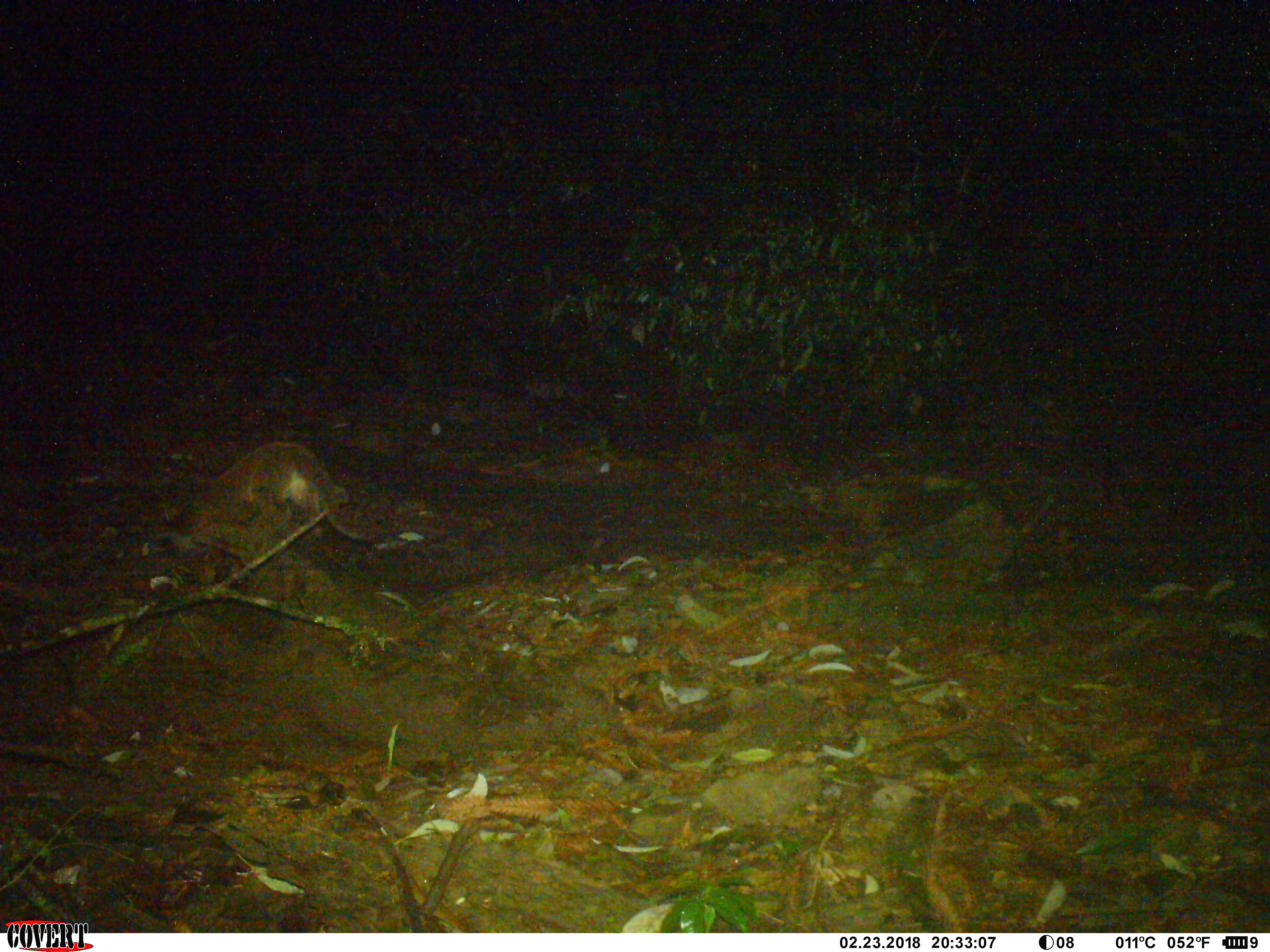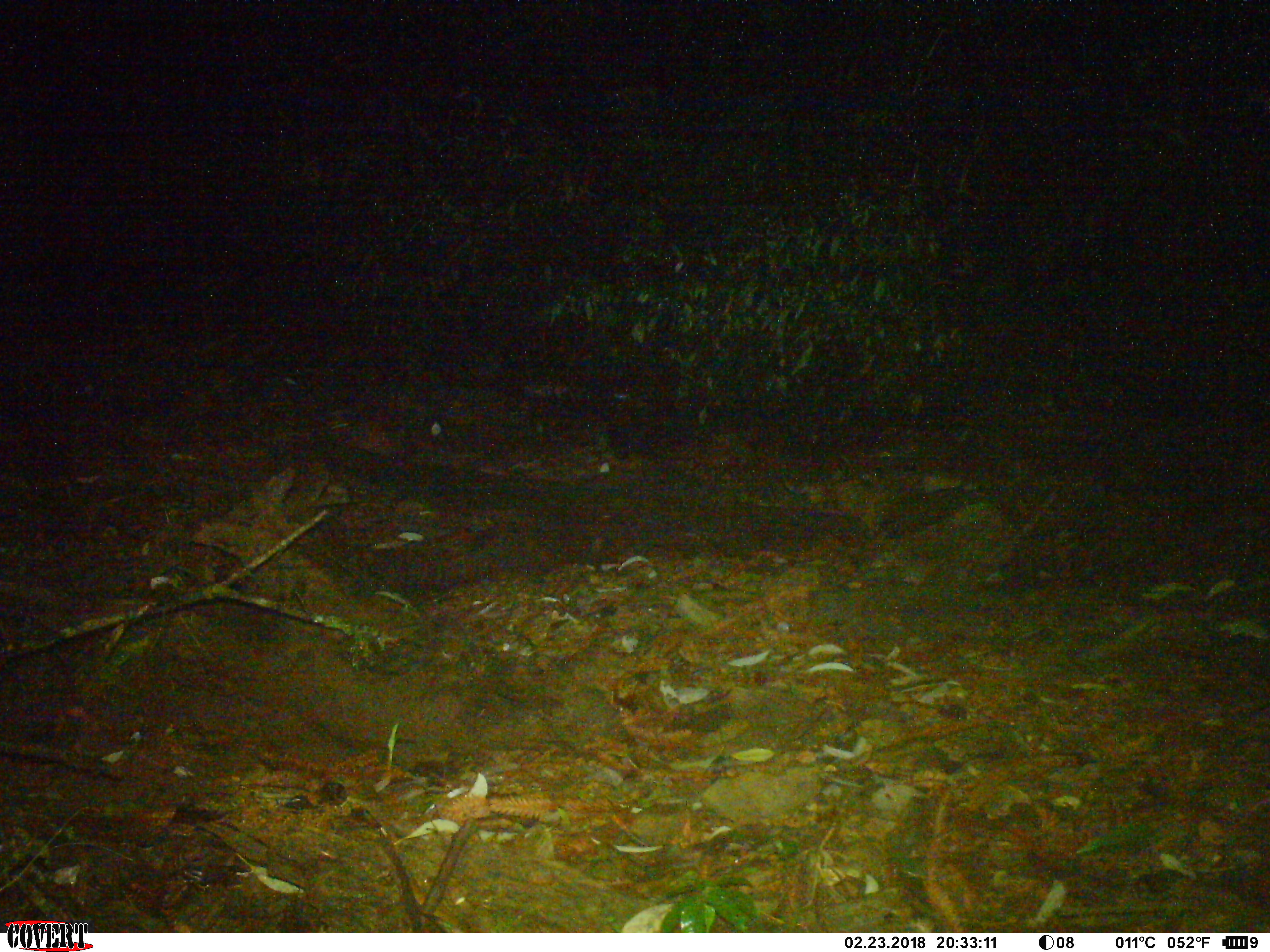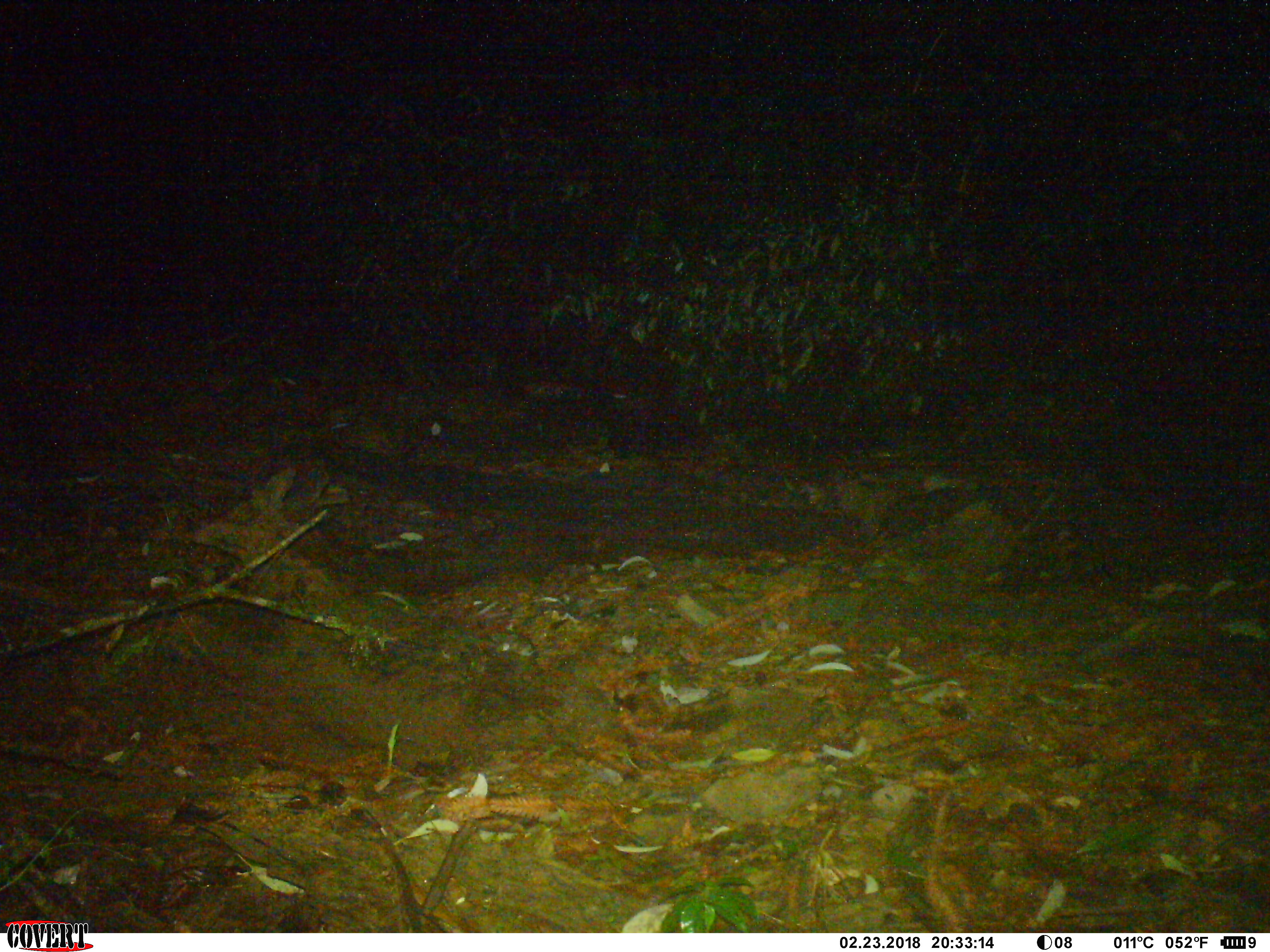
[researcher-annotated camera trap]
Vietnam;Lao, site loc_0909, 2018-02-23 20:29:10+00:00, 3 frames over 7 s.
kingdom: Animalia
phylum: Chordata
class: Mammalia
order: Carnivora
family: Viverridae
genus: Paguma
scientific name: Paguma larvata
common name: masked palm civet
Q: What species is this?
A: Masked palm civet (Paguma larvata).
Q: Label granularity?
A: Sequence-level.